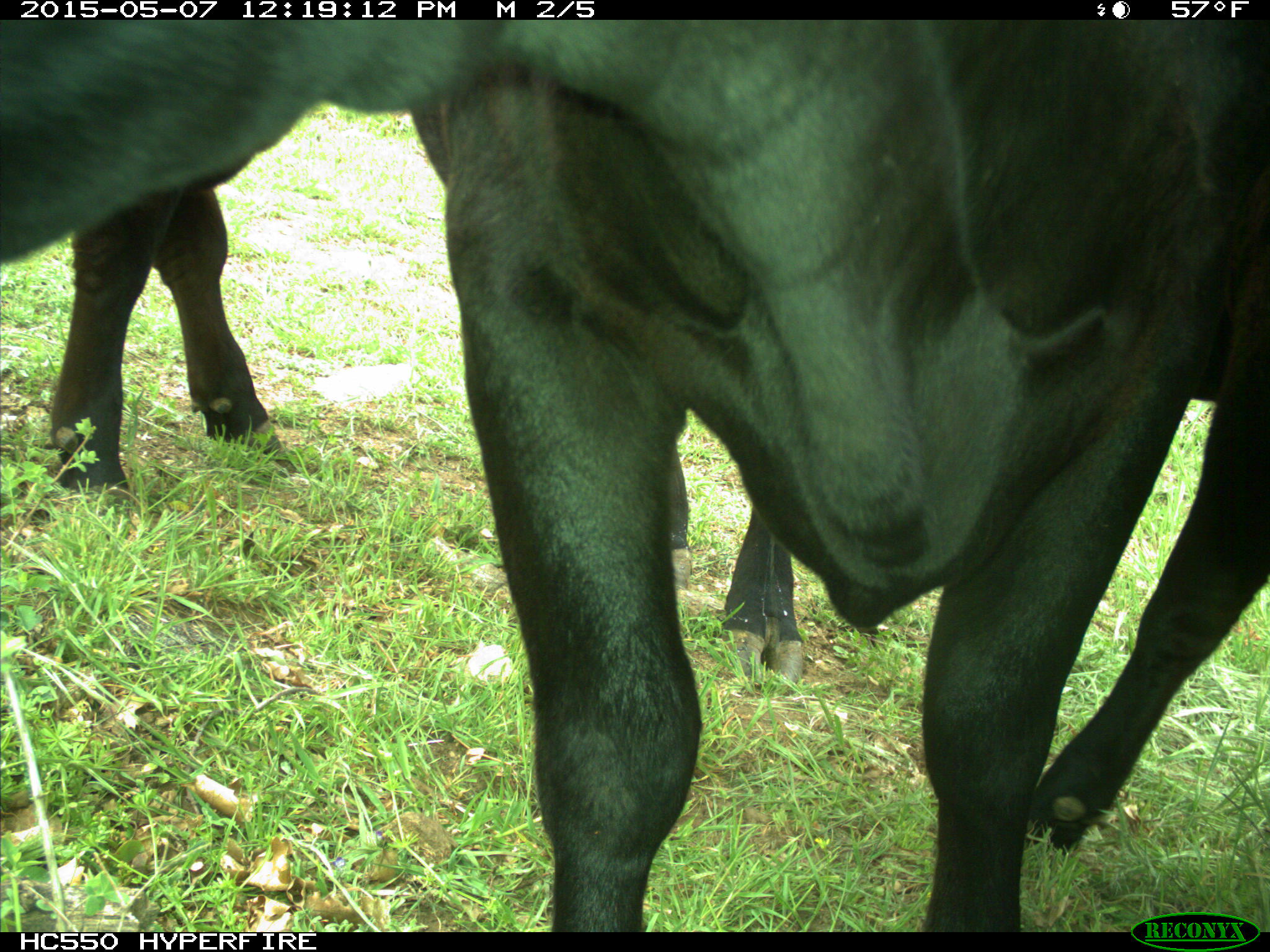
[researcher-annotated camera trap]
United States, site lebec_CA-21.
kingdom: Animalia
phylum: Chordata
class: Mammalia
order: Artiodactyla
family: Bovidae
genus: Bos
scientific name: Bos taurus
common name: domestic cow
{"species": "Bos taurus (domestic cow)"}